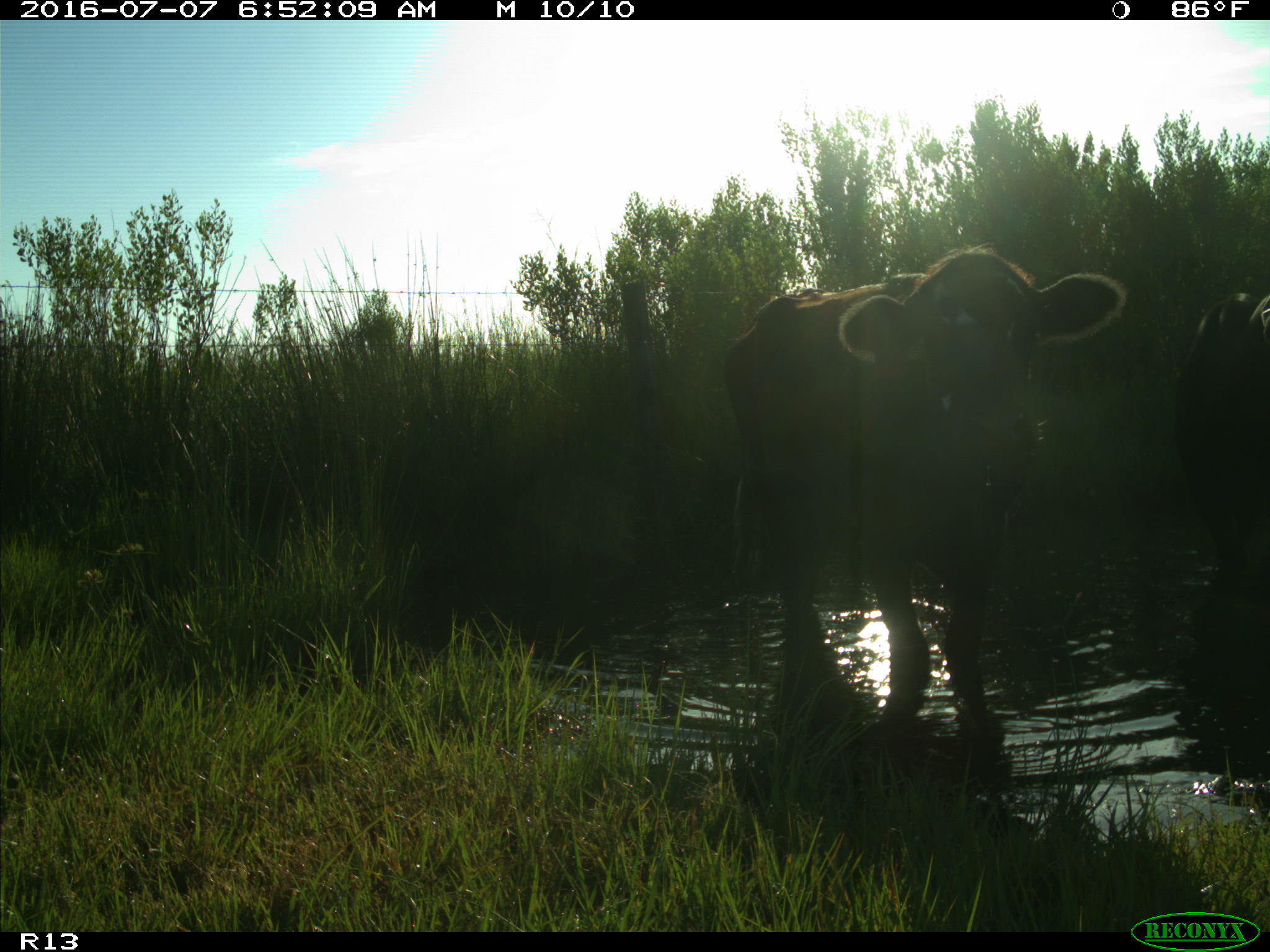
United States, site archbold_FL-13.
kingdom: Animalia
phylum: Chordata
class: Mammalia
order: Artiodactyla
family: Bovidae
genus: Bos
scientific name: Bos taurus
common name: domestic cow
Bos taurus (domestic cow).